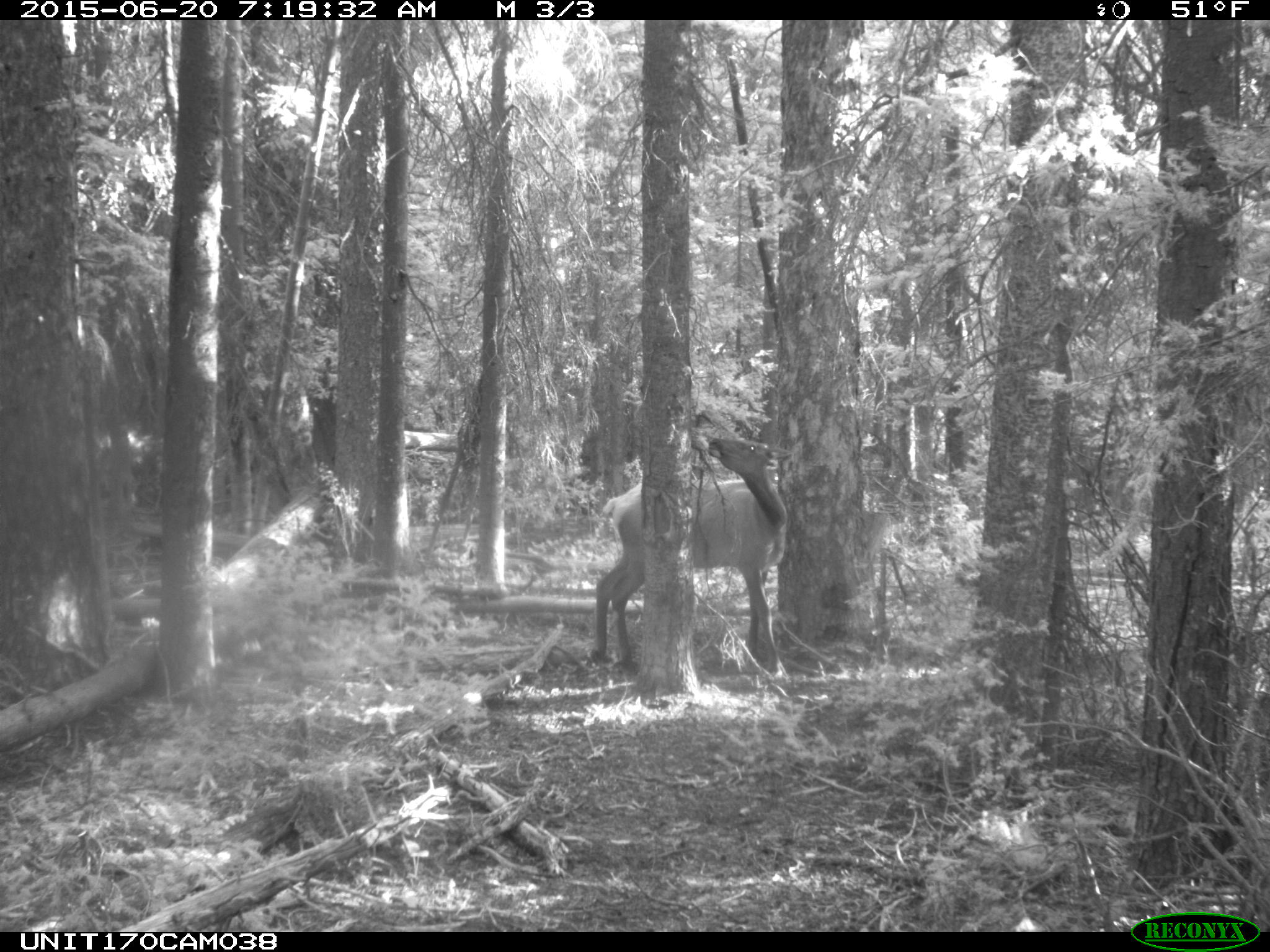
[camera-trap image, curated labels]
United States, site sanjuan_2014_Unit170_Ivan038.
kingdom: Animalia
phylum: Chordata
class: Mammalia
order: Artiodactyla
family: Cervidae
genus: Cervus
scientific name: Cervus elaphus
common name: red deer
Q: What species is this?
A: Cervus elaphus (red deer).